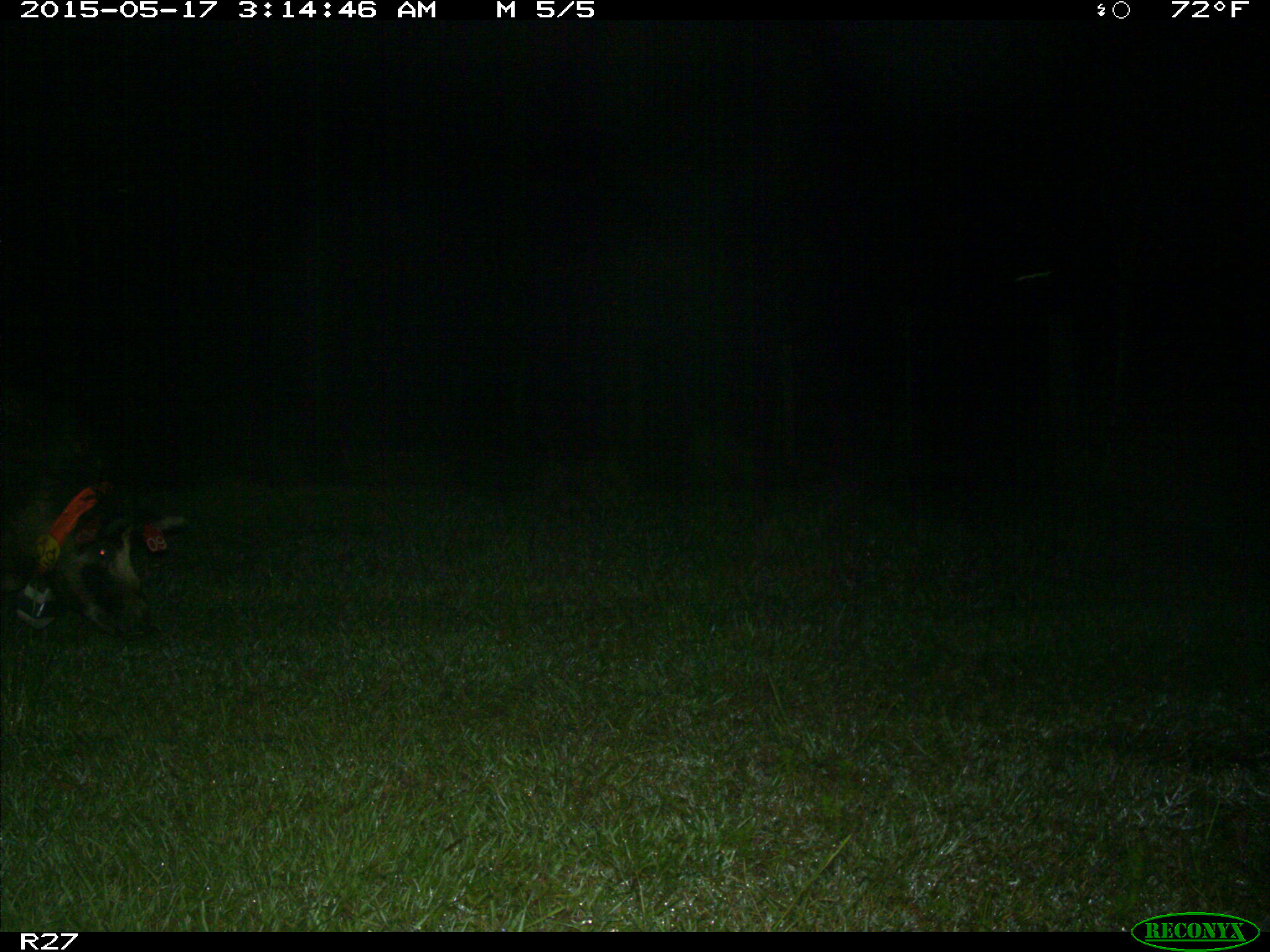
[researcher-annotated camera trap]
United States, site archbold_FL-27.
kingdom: Animalia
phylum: Chordata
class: Mammalia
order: Artiodactyla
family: Suidae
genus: Sus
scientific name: Sus scrofa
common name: wild boar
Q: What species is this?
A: Sus scrofa (wild boar).